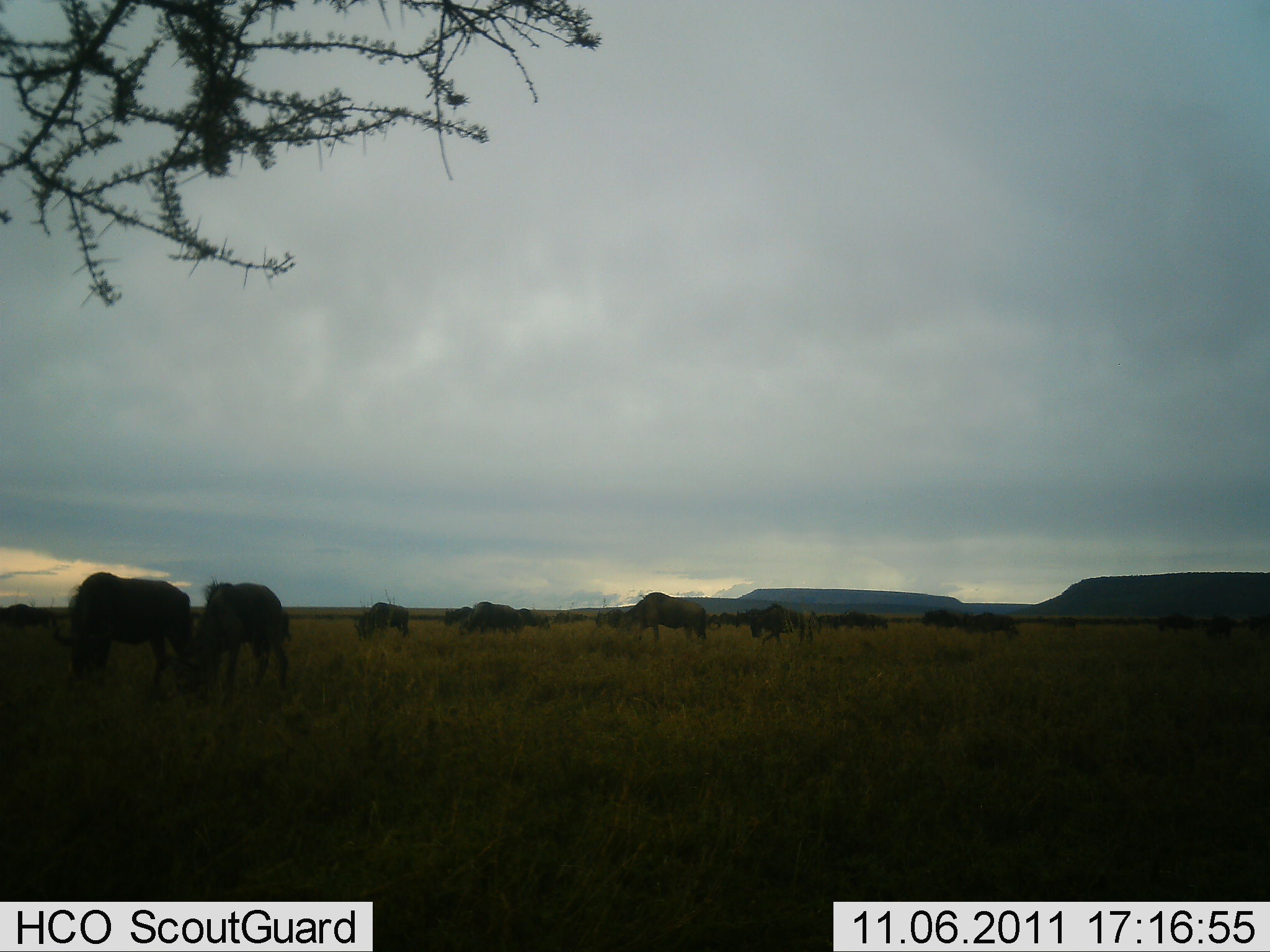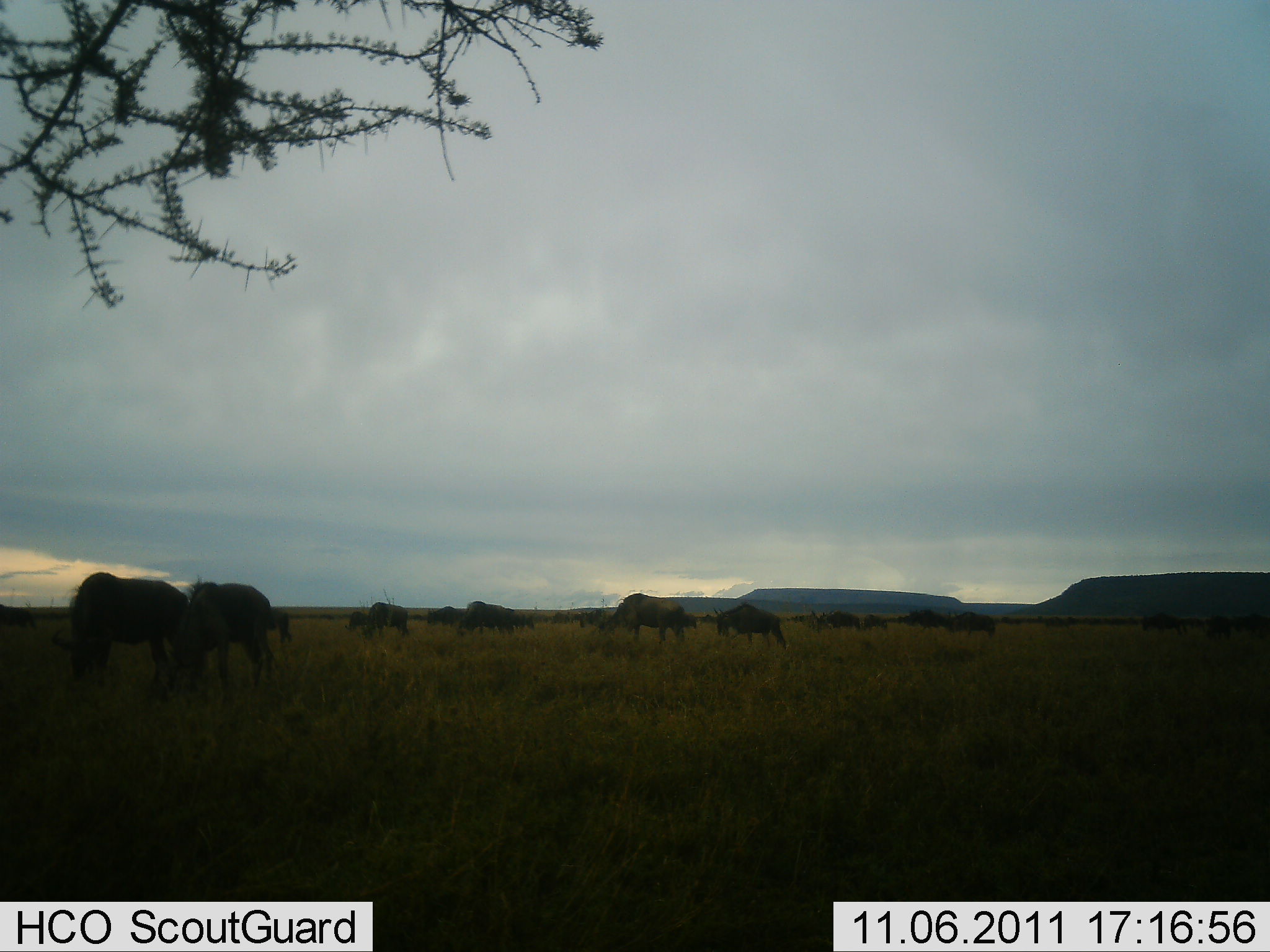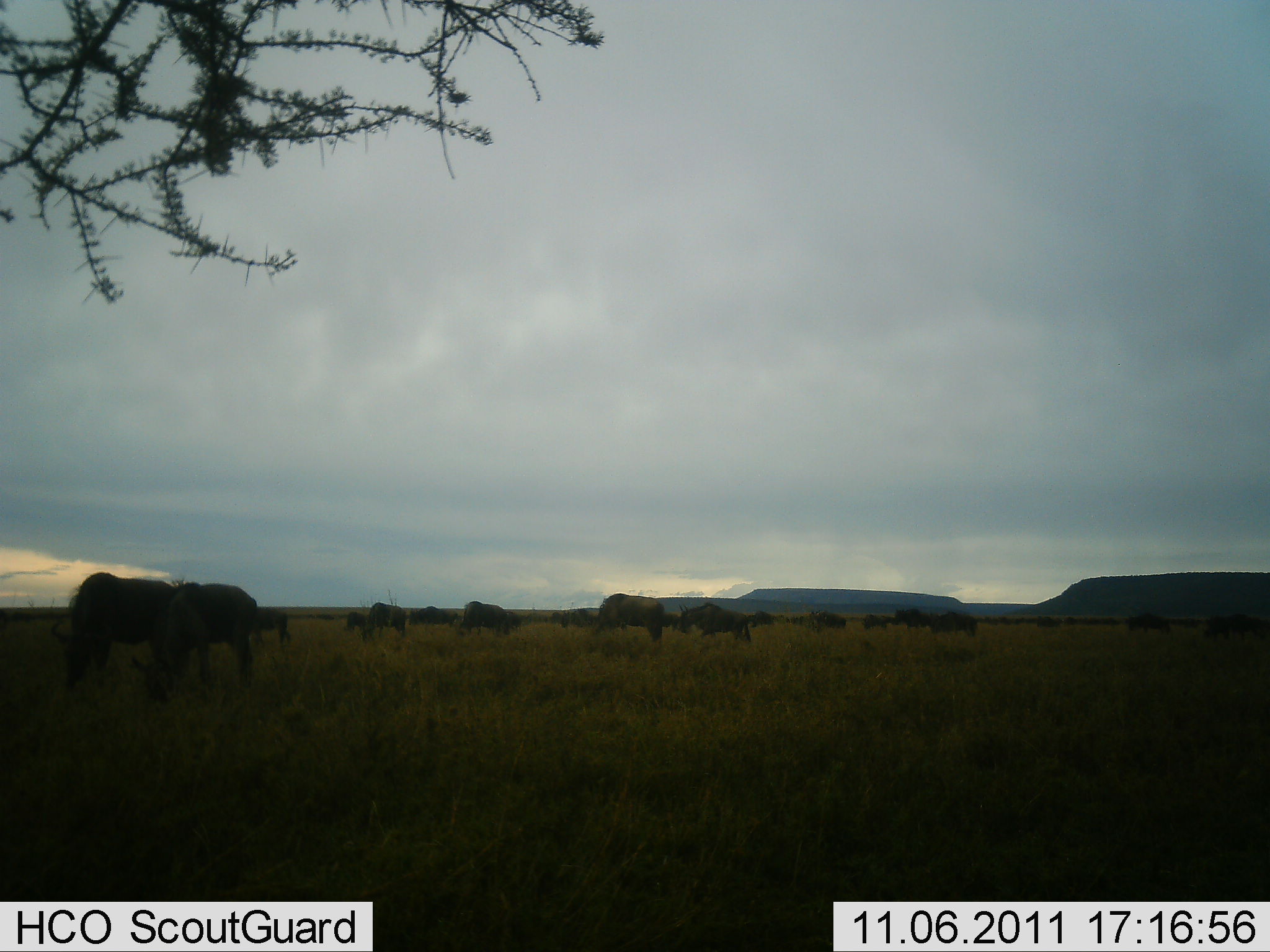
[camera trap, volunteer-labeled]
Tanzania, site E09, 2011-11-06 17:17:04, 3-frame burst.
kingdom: Animalia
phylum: Chordata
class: Mammalia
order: Artiodactyla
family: Bovidae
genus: Connochaetes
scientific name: Connochaetes taurinus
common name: blue wildebeest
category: wildebeest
Wildebeest (blue wildebeest) (Connochaetes taurinus), count 11-50. Behavior (volunteer vote fractions): standing 8%, resting 0%, moving 38%, interacting 0%. Young present (vote fraction): 0%. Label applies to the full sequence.